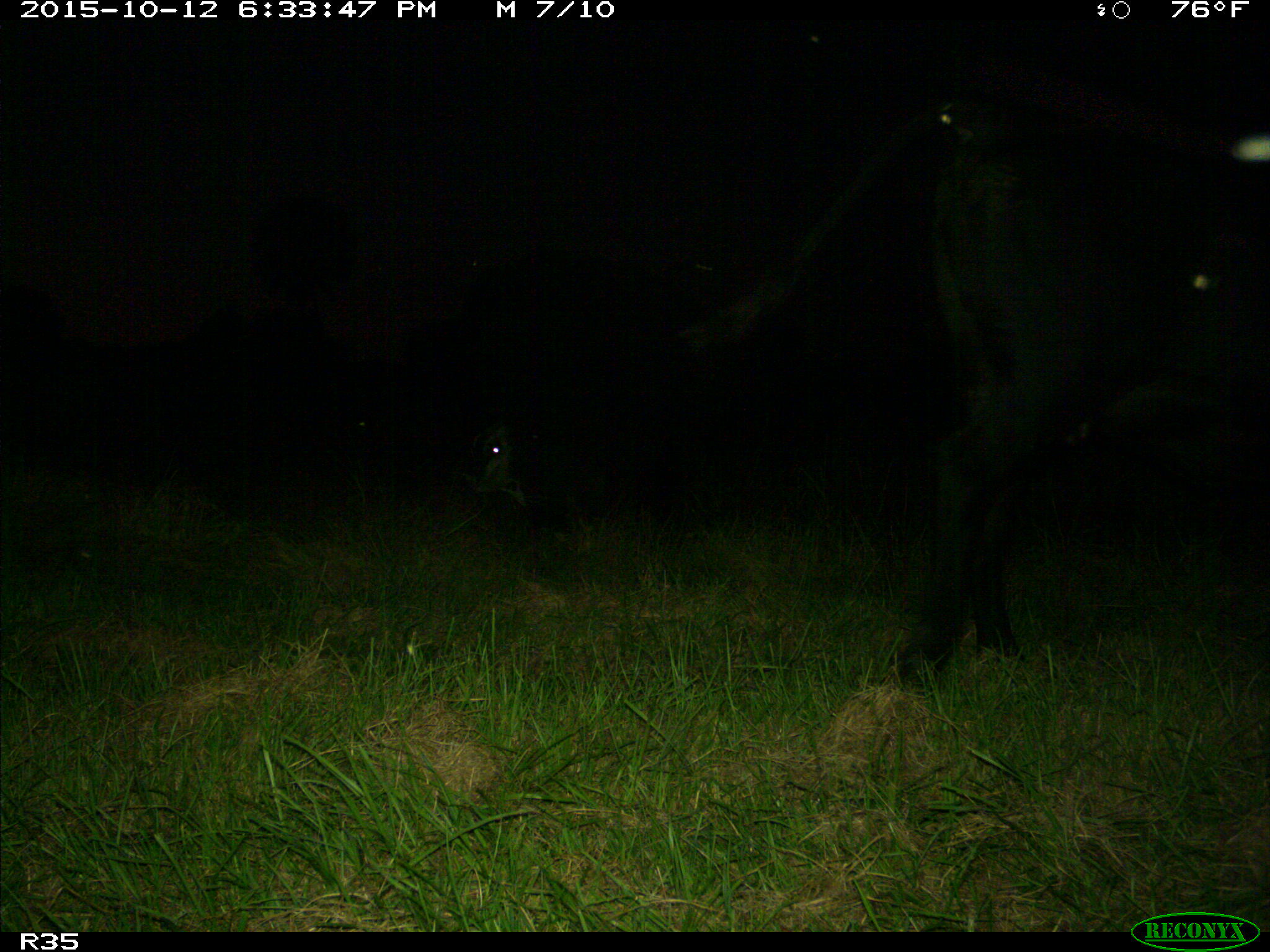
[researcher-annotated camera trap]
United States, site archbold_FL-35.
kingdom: Animalia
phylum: Chordata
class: Mammalia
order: Artiodactyla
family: Bovidae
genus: Bos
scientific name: Bos taurus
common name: domestic cow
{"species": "Bos taurus (domestic cow)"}